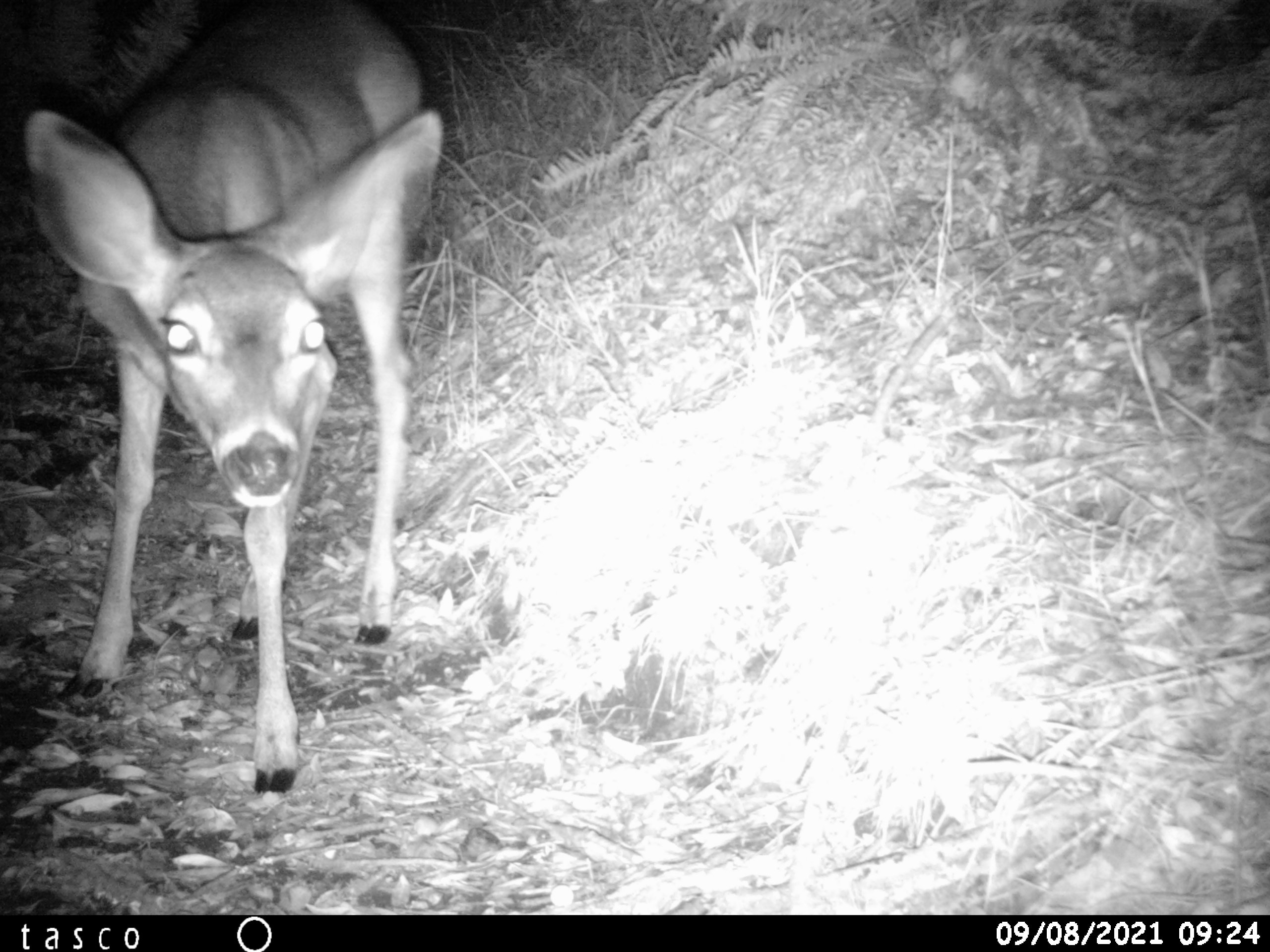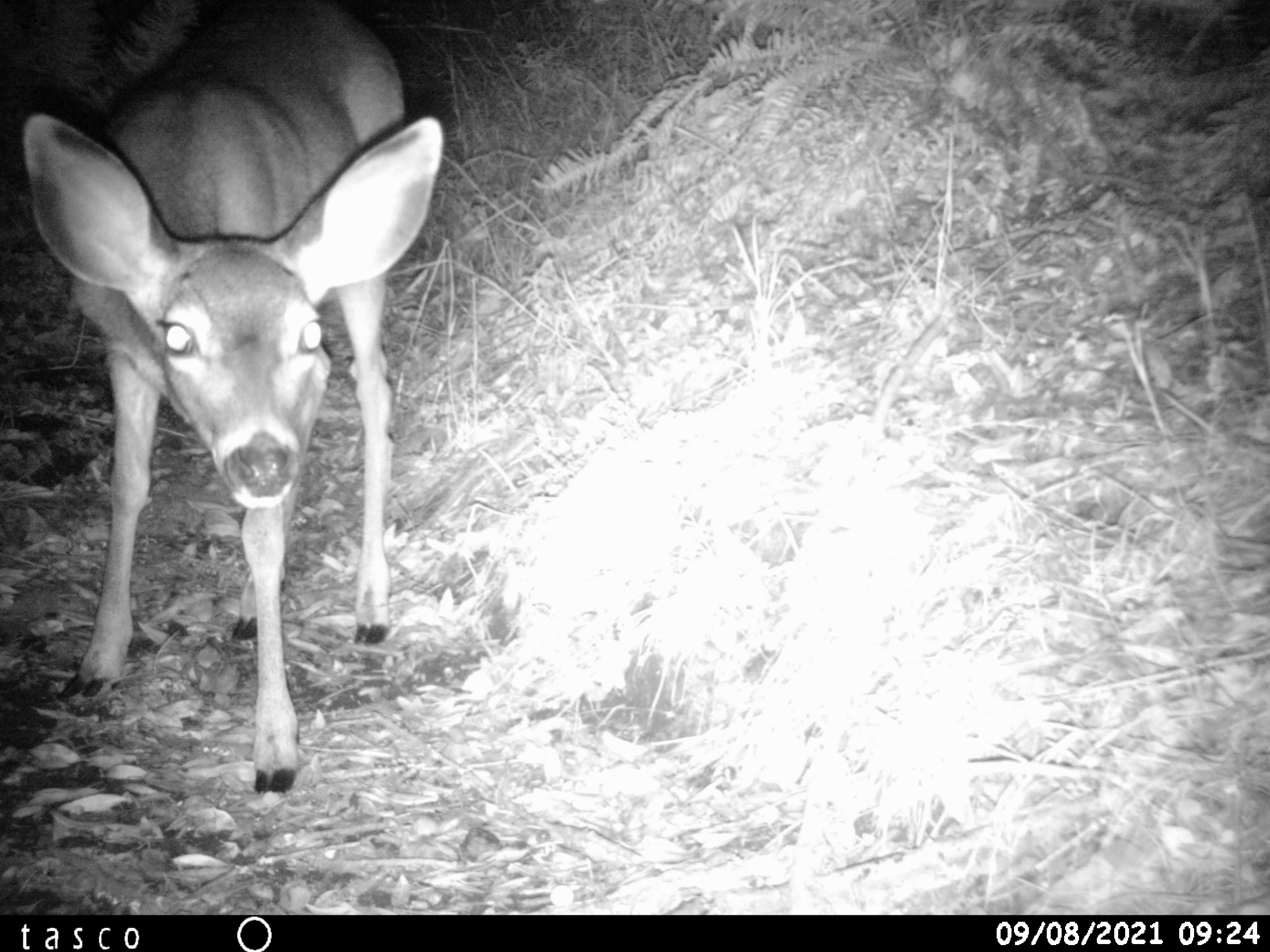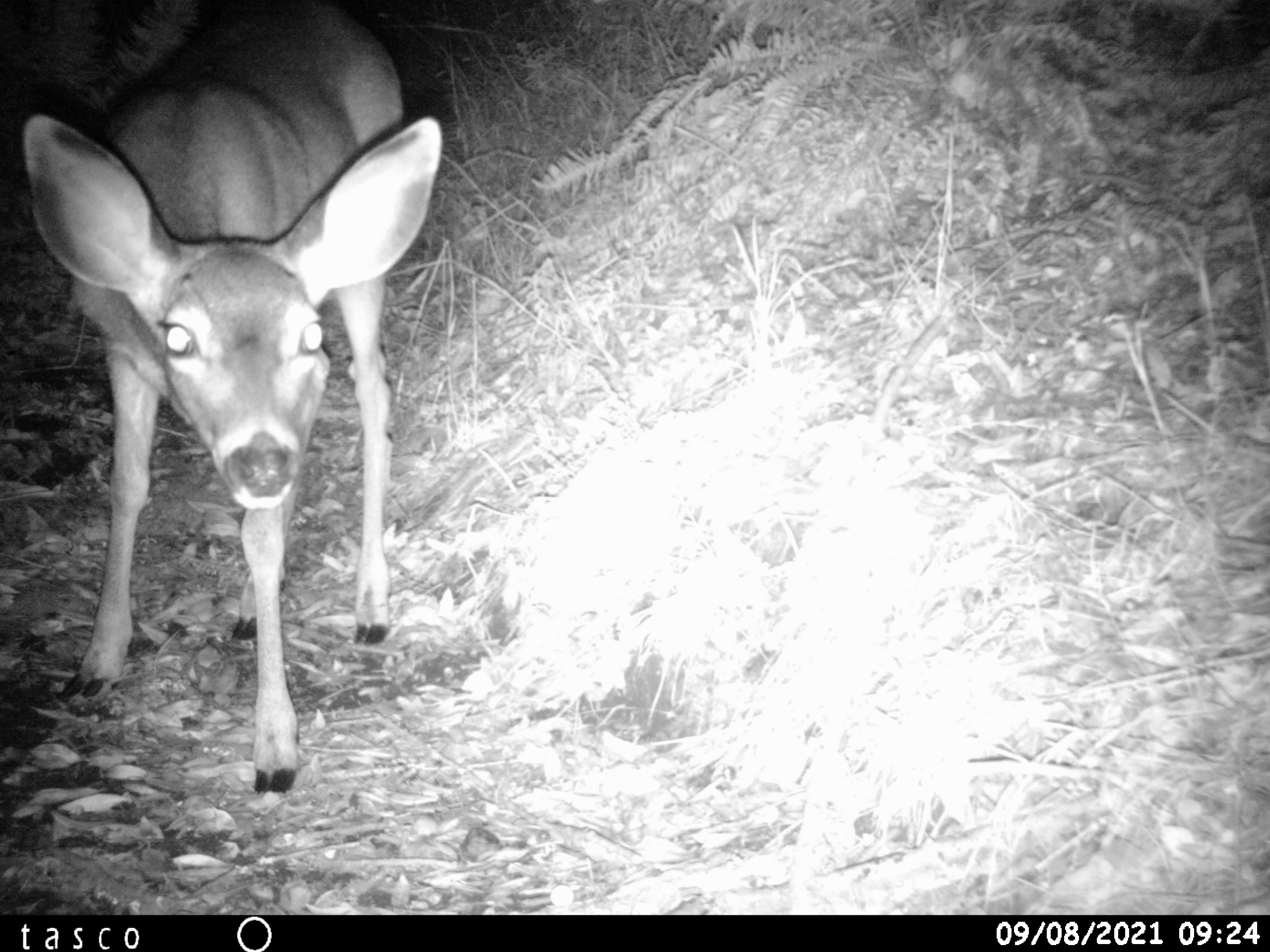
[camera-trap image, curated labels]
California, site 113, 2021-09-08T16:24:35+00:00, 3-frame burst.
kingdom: Animalia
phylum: Chordata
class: Mammalia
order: Artiodactyla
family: Cervidae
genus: Odocoileus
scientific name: Odocoileus hemionus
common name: mule deer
Mule deer (Odocoileus hemionus).